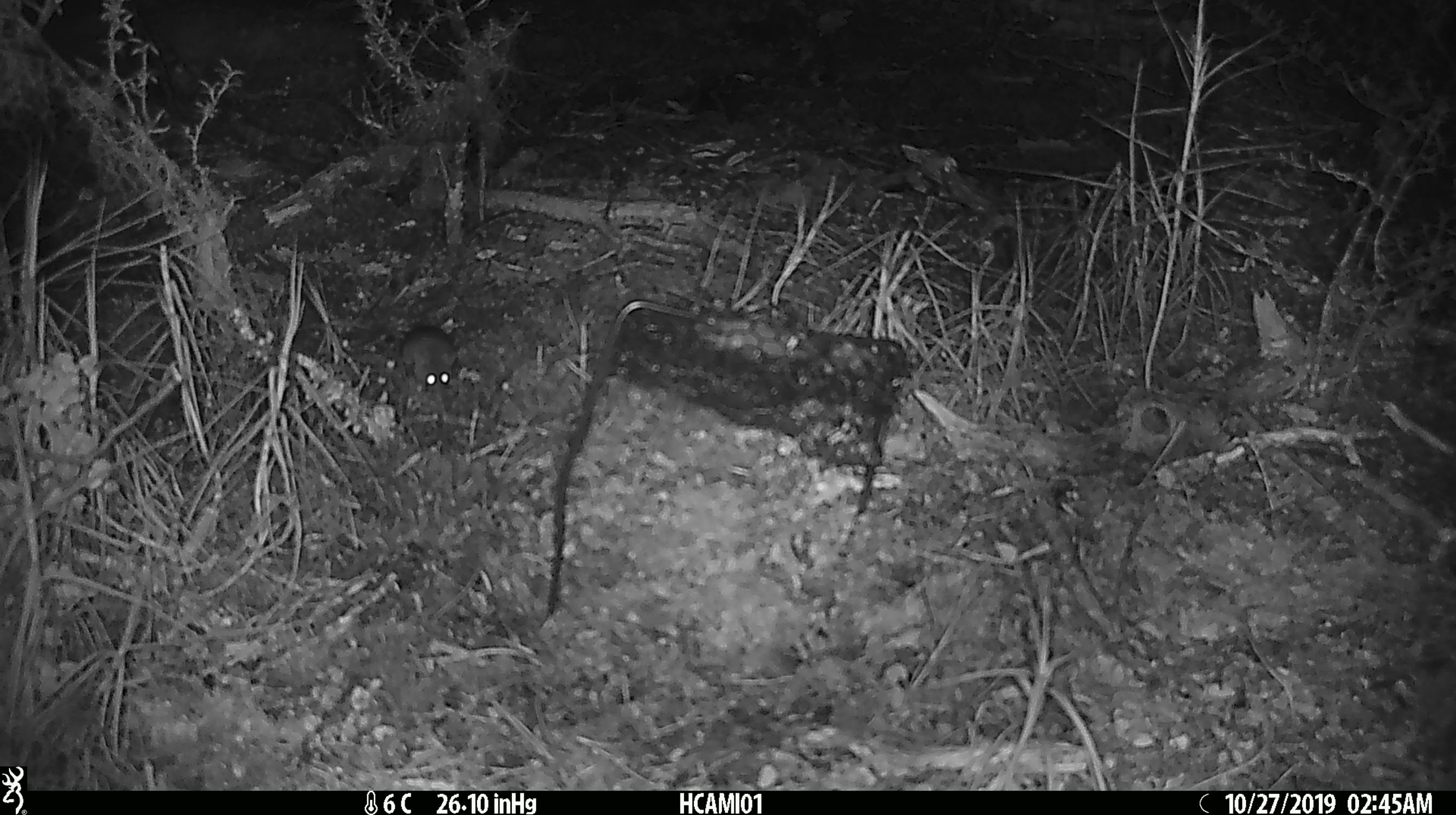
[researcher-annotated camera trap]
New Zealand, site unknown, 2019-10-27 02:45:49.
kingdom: Animalia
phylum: Chordata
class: Mammalia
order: Rodentia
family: Muridae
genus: Mus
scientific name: Mus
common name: mouse